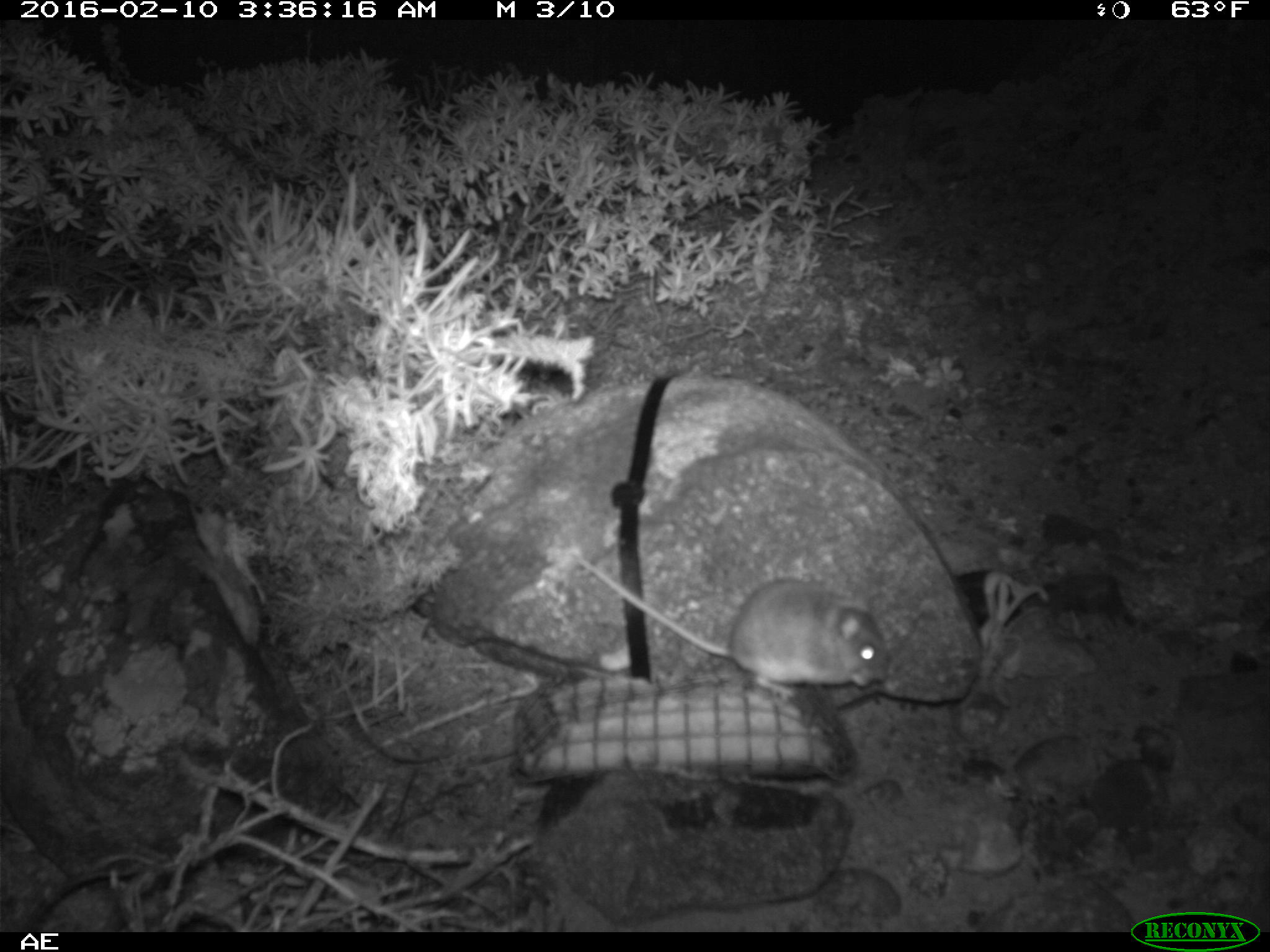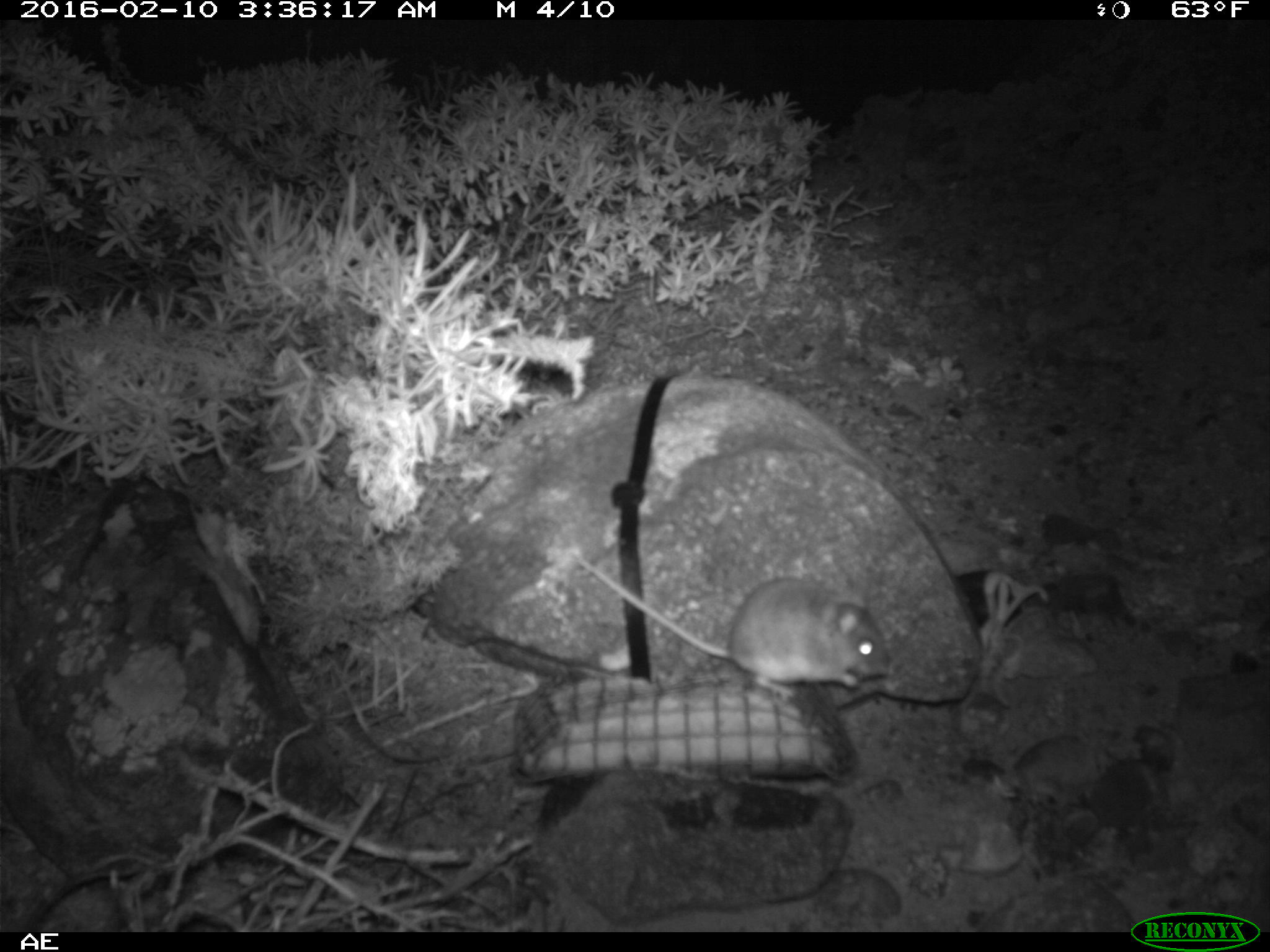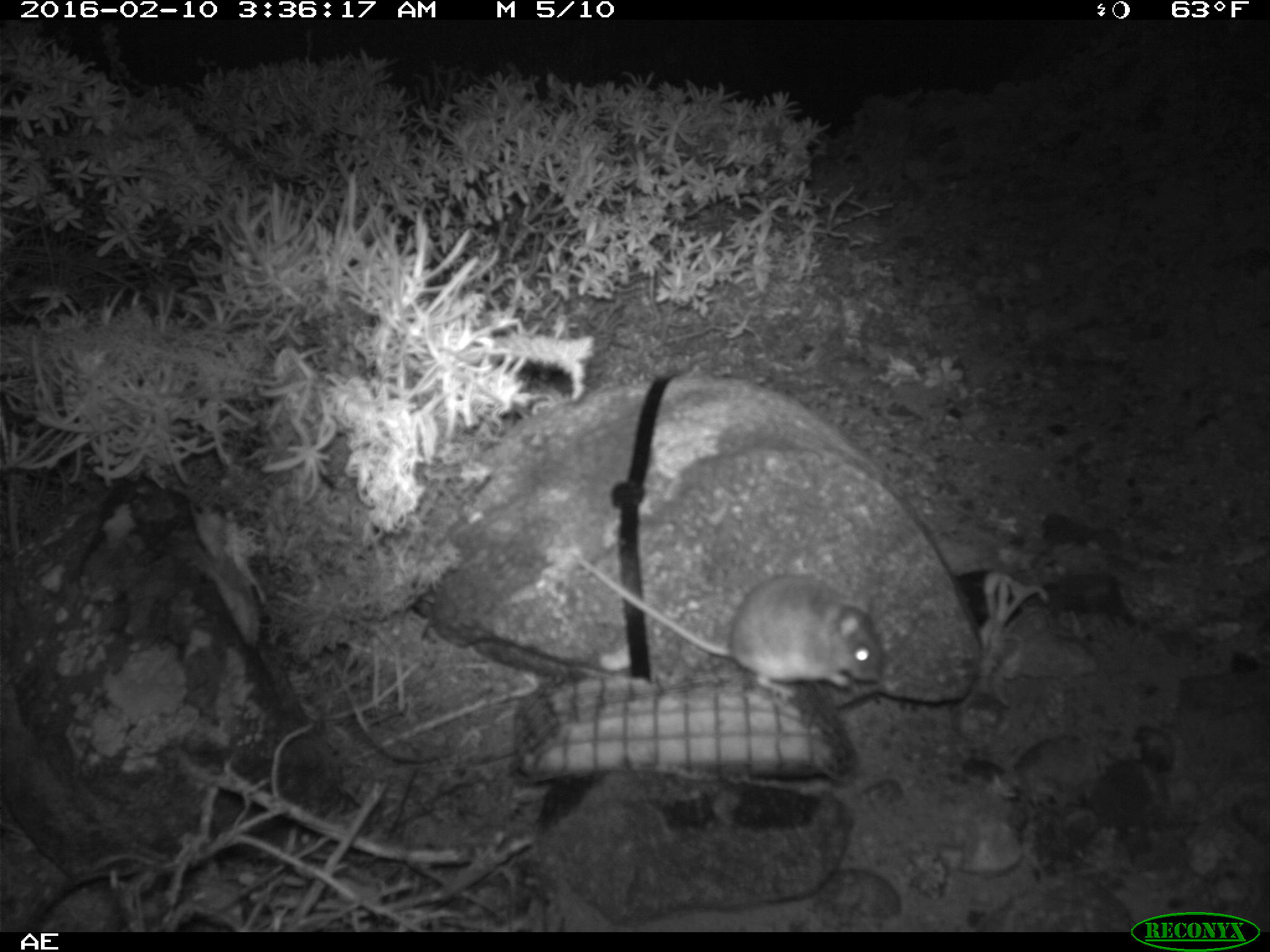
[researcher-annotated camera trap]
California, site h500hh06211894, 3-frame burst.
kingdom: Animalia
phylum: Chordata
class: Mammalia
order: Rodentia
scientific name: Rodentia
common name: rodent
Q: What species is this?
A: Rodent (Rodentia).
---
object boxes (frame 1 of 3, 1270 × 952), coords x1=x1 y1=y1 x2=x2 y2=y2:
rodent: x1=569 y1=548 x2=888 y2=693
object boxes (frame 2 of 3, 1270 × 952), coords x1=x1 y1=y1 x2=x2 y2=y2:
rodent: x1=570 y1=553 x2=892 y2=699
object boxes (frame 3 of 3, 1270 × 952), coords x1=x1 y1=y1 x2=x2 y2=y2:
rodent: x1=577 y1=553 x2=881 y2=697